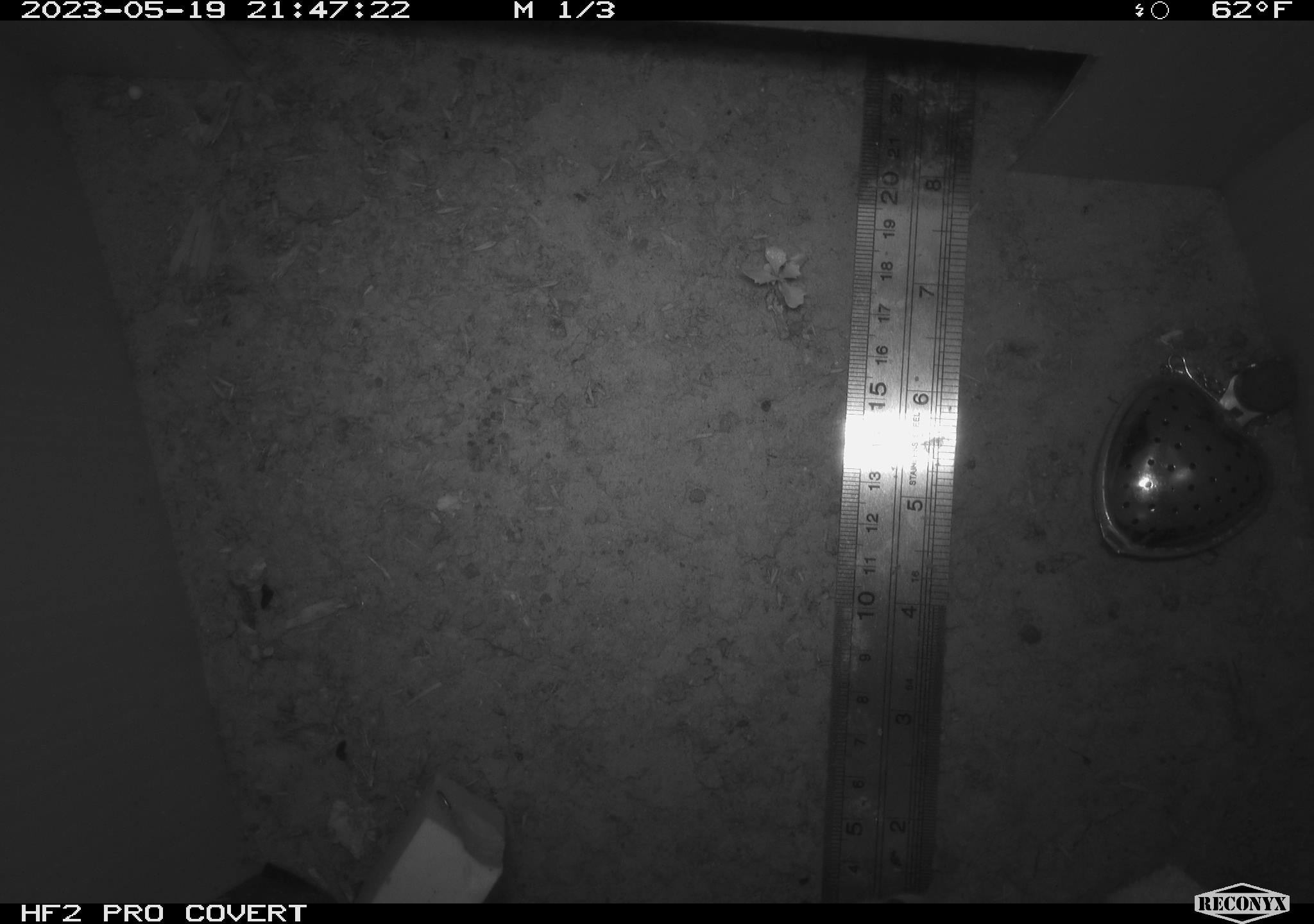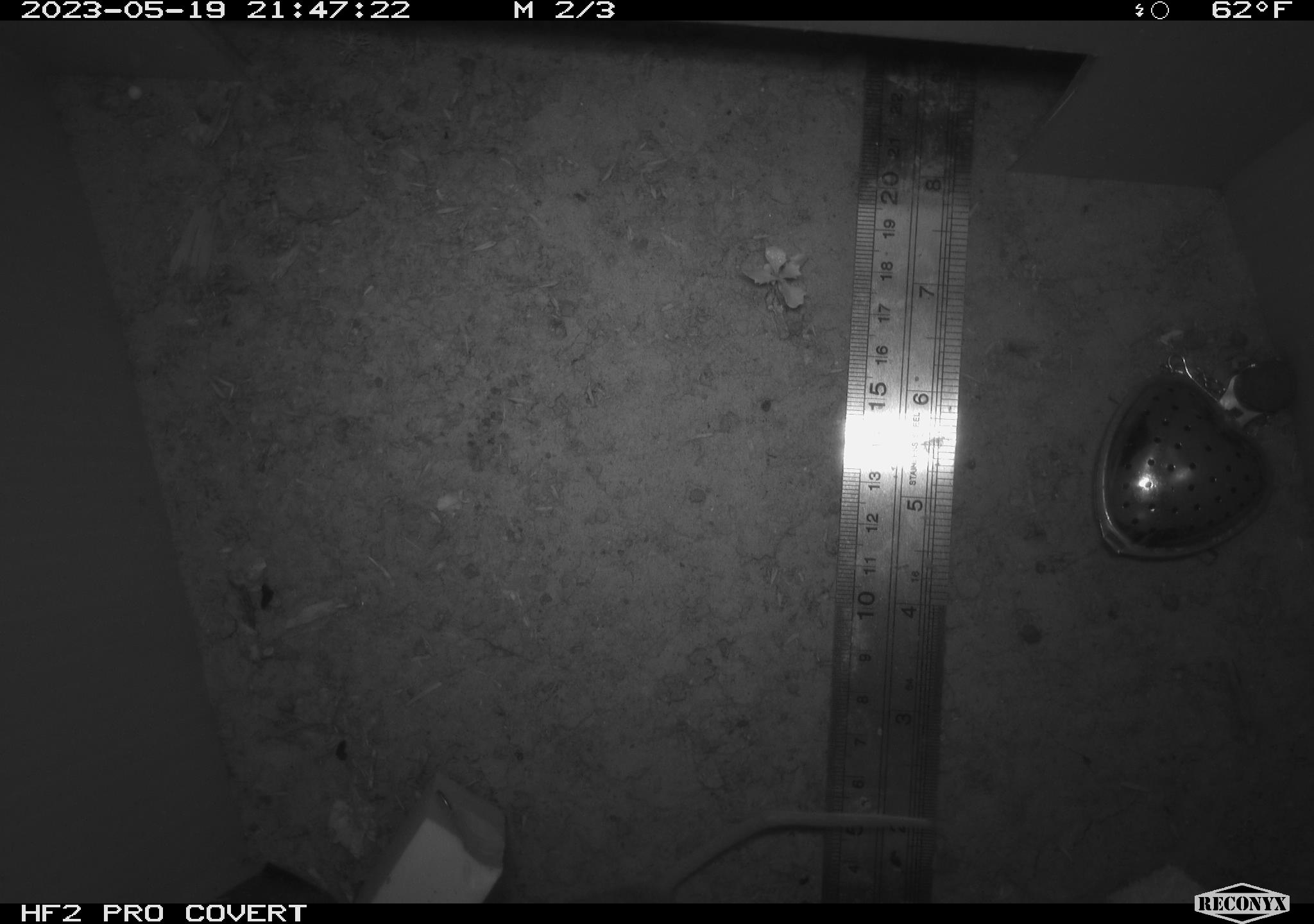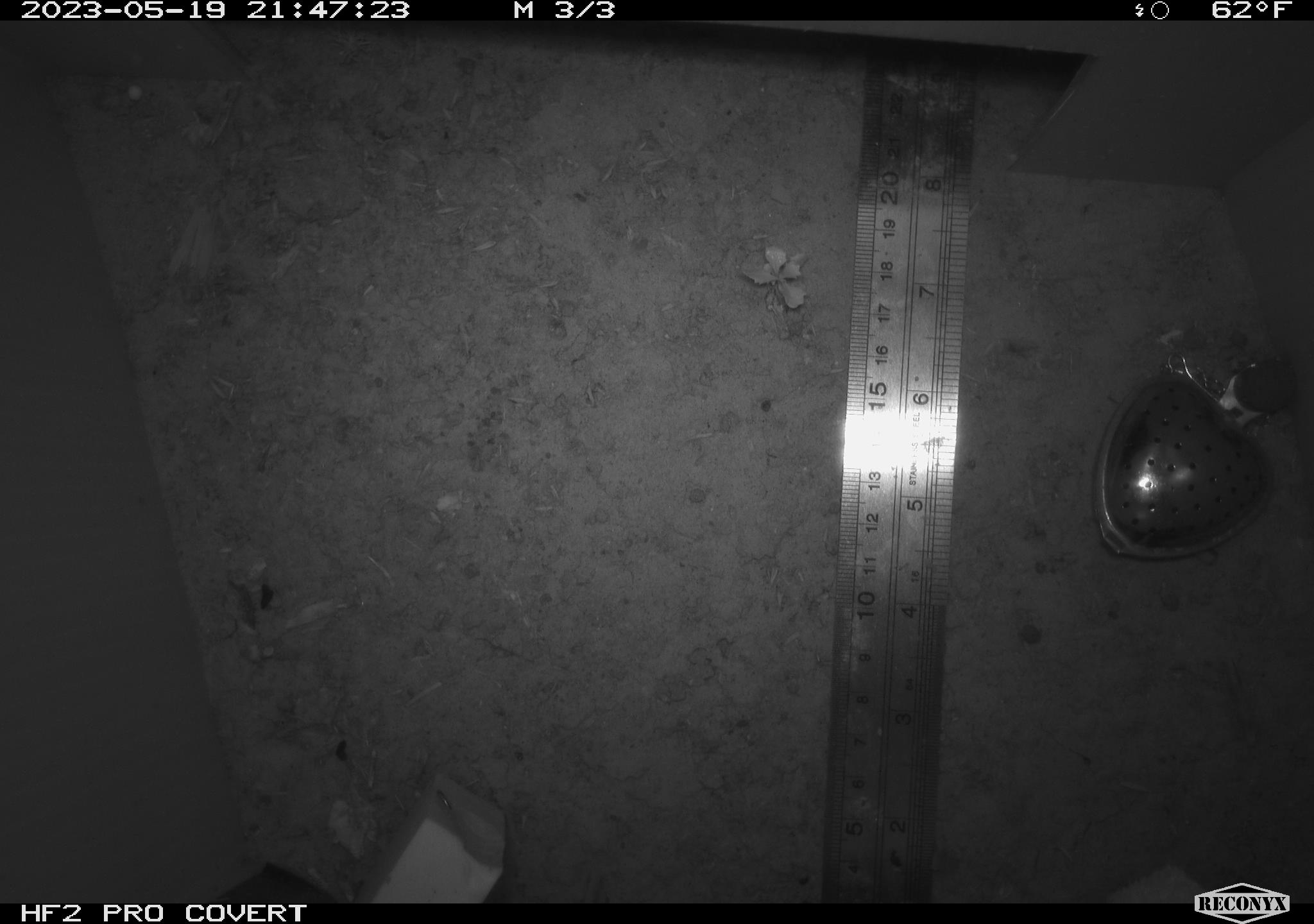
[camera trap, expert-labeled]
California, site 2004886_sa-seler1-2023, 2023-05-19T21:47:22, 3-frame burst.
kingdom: Animalia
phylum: Chordata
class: Mammalia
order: Rodentia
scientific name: Rodentia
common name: mouse species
Mouse species (Rodentia).